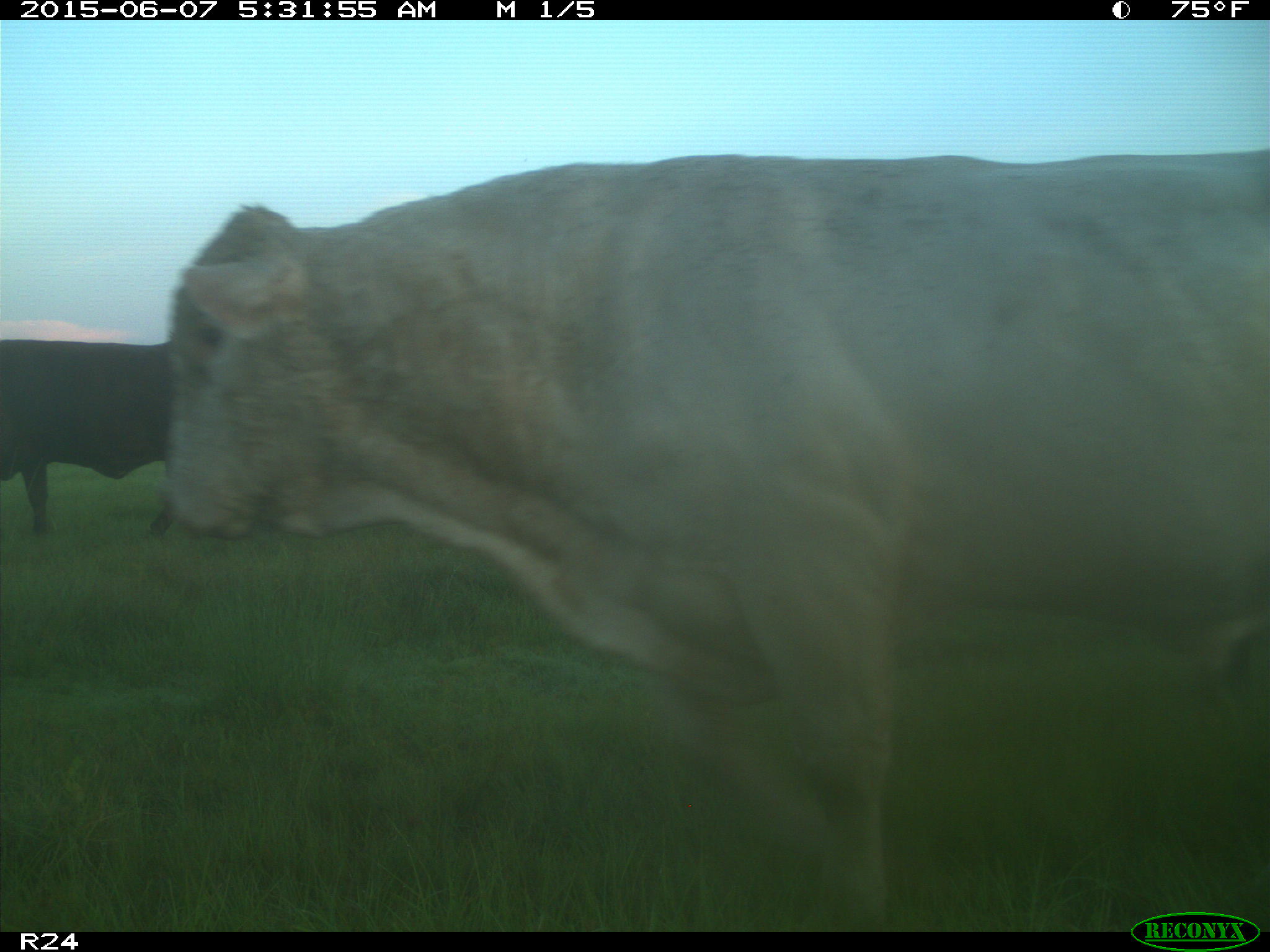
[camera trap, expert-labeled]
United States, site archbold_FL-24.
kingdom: Animalia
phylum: Chordata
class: Mammalia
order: Artiodactyla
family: Bovidae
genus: Bos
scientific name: Bos taurus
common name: domestic cow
Bos taurus (domestic cow).